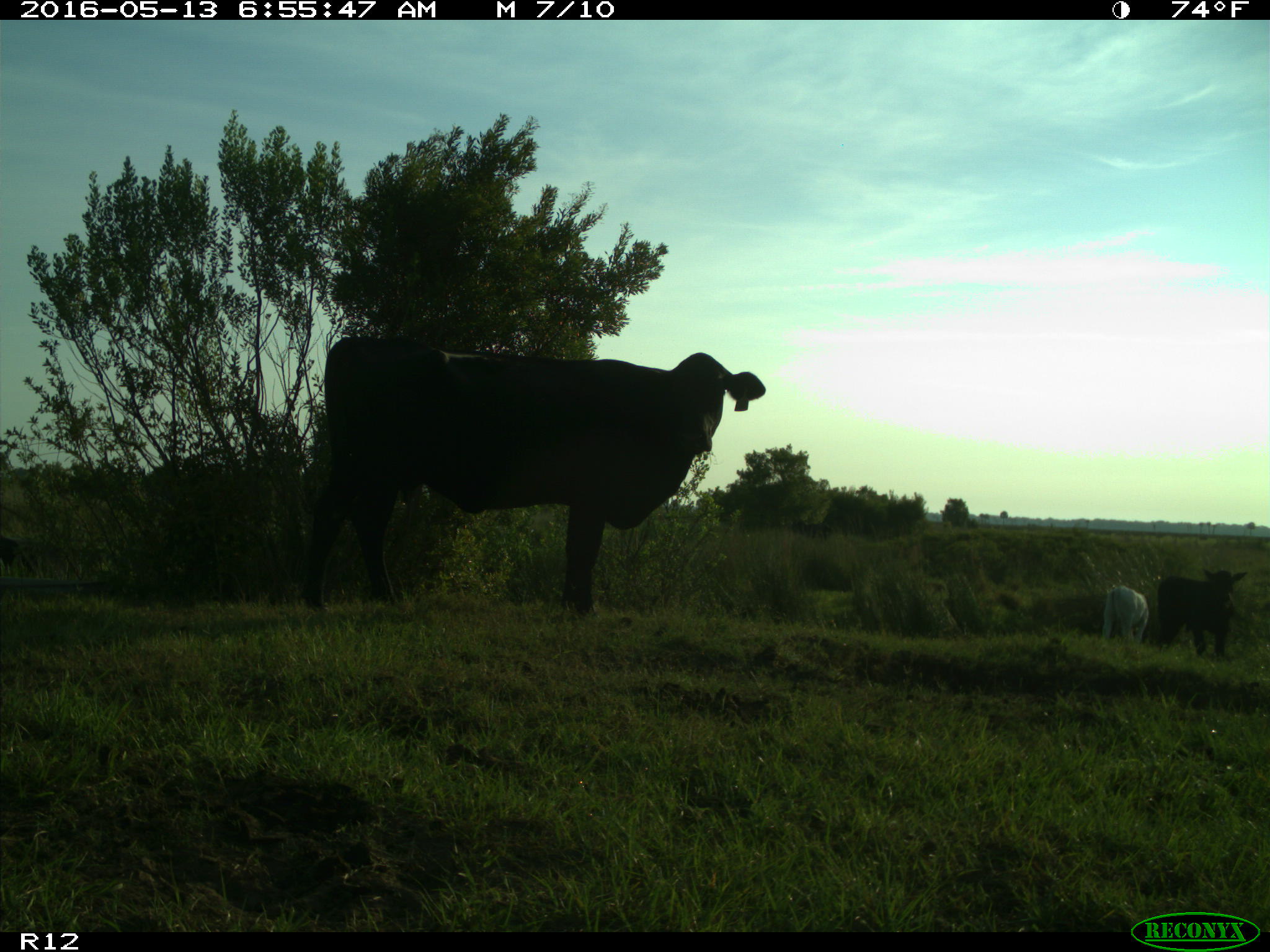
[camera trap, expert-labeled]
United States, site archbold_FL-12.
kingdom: Animalia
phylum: Chordata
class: Mammalia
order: Artiodactyla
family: Bovidae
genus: Bos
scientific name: Bos taurus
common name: domestic cow